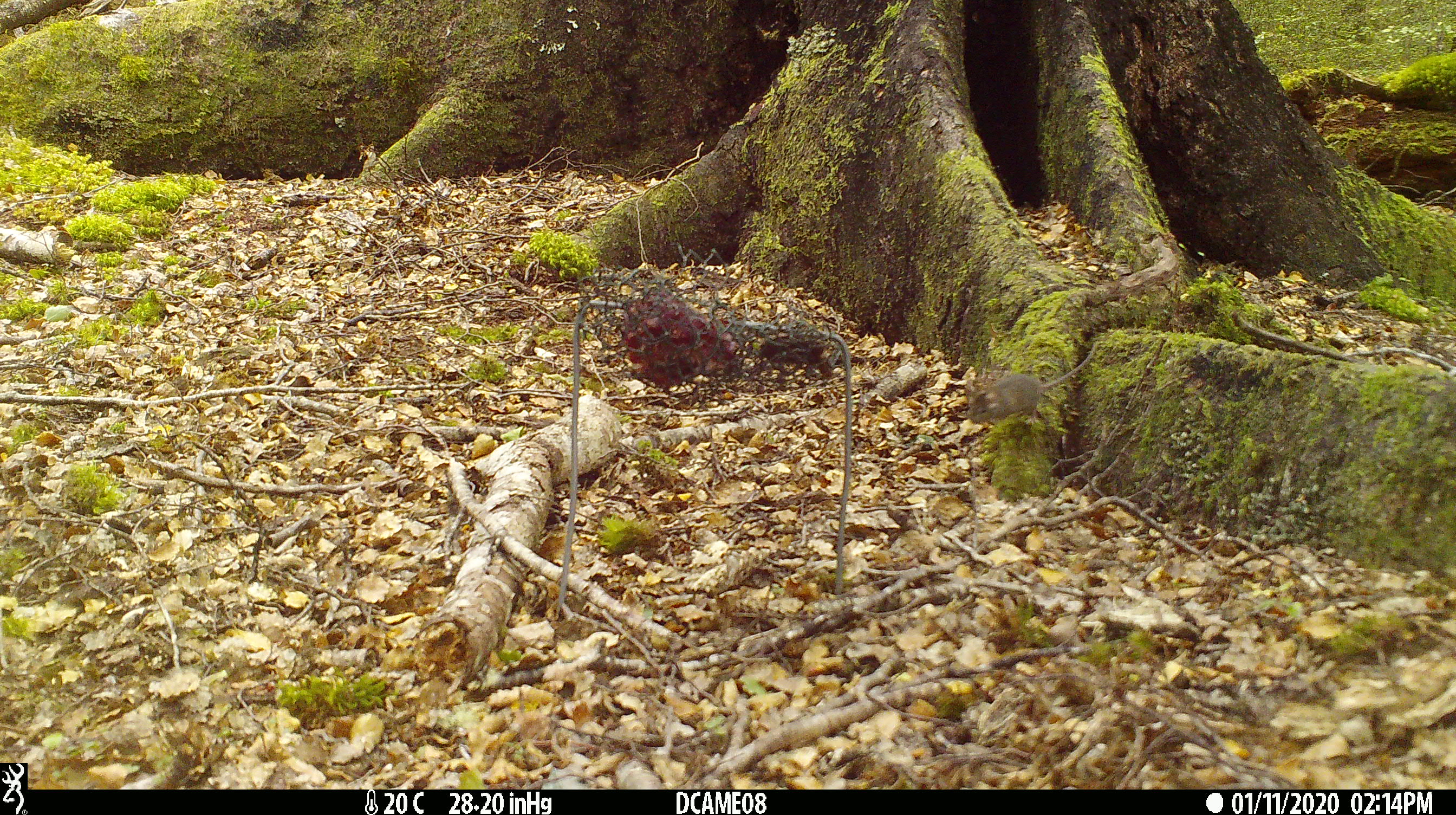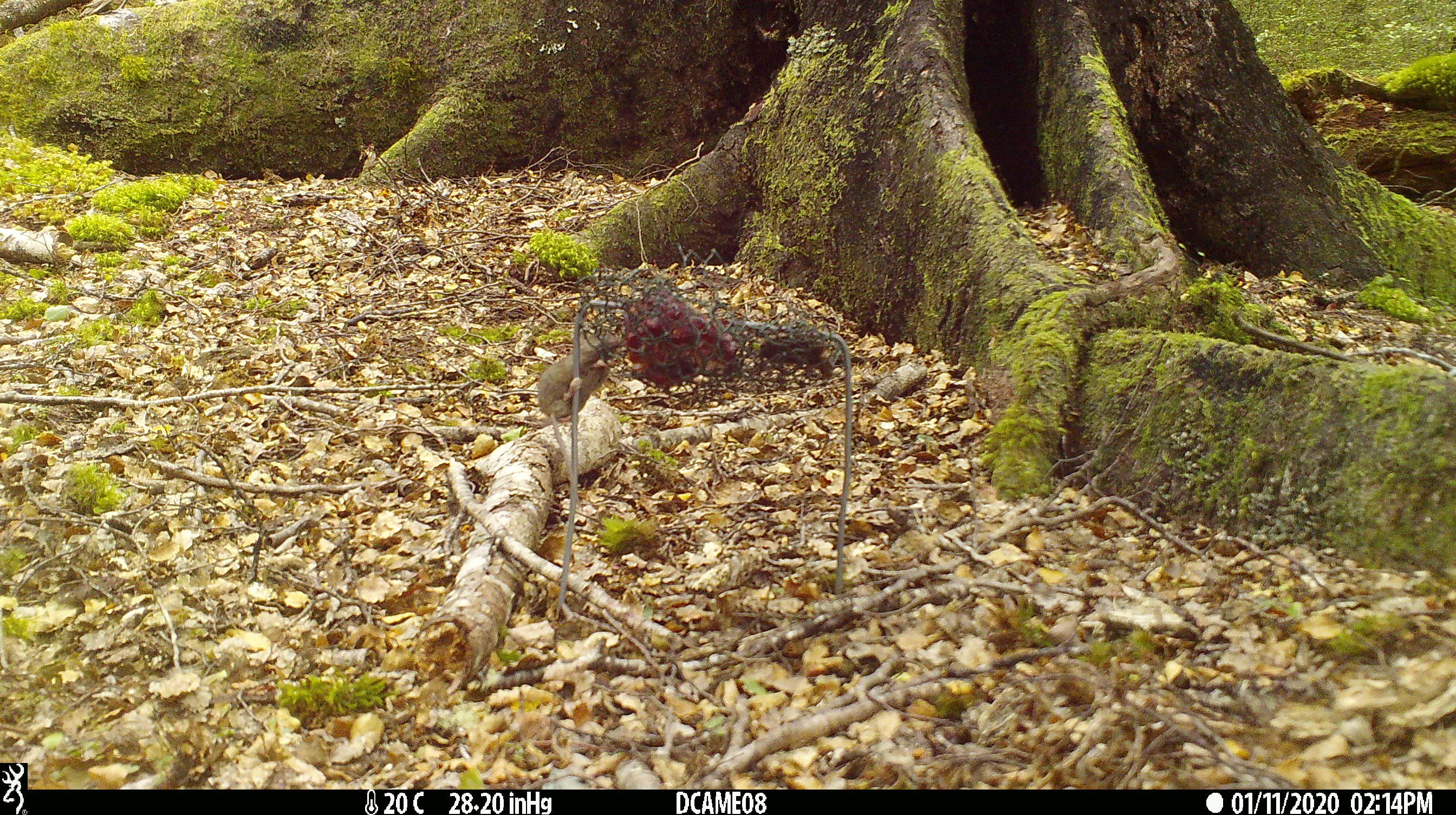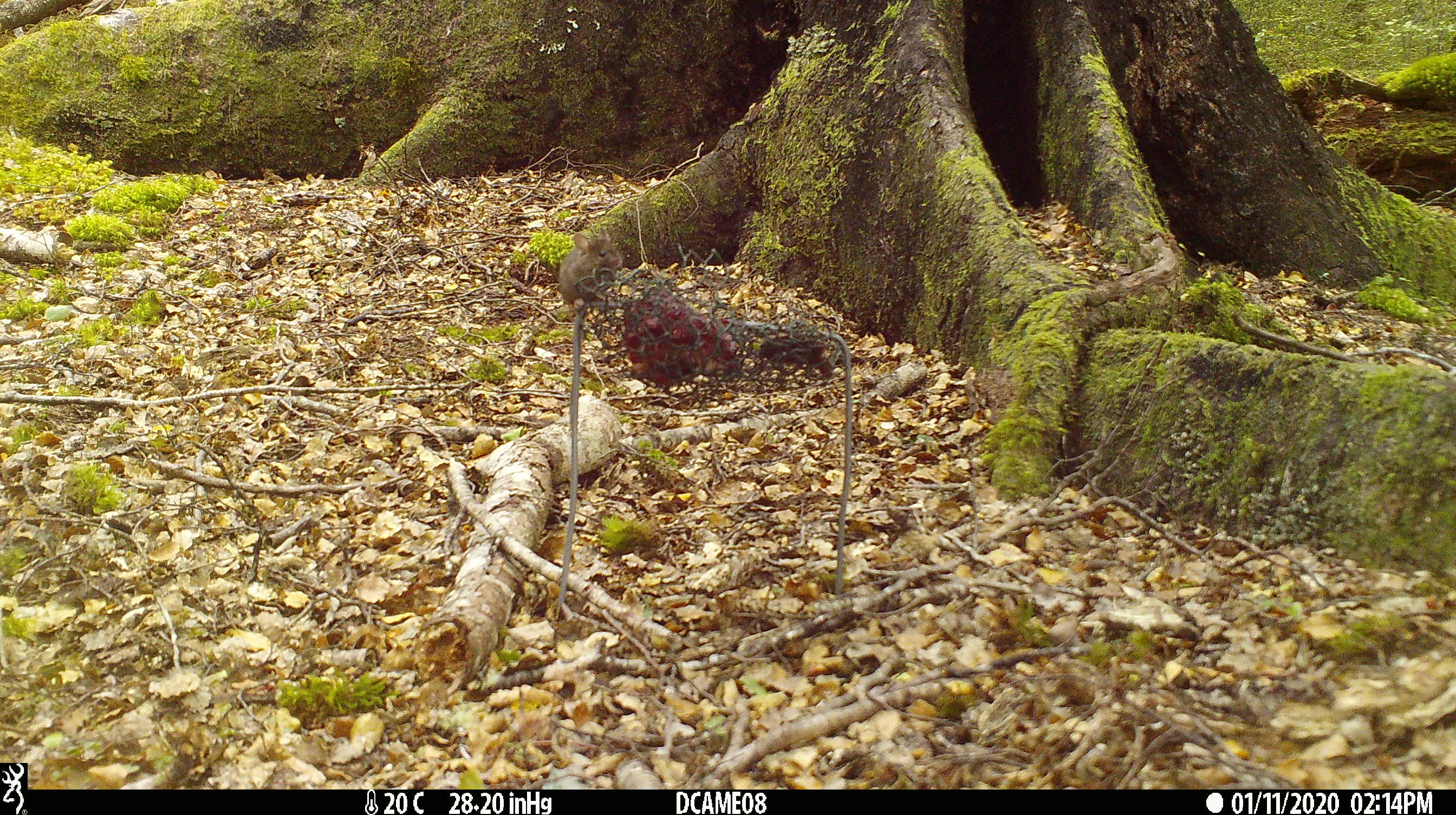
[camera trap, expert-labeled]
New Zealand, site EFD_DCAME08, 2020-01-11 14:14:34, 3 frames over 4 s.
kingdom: Animalia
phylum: Chordata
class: Mammalia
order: Rodentia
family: Muridae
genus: Mus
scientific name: Mus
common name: mouse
Mouse (Mus).